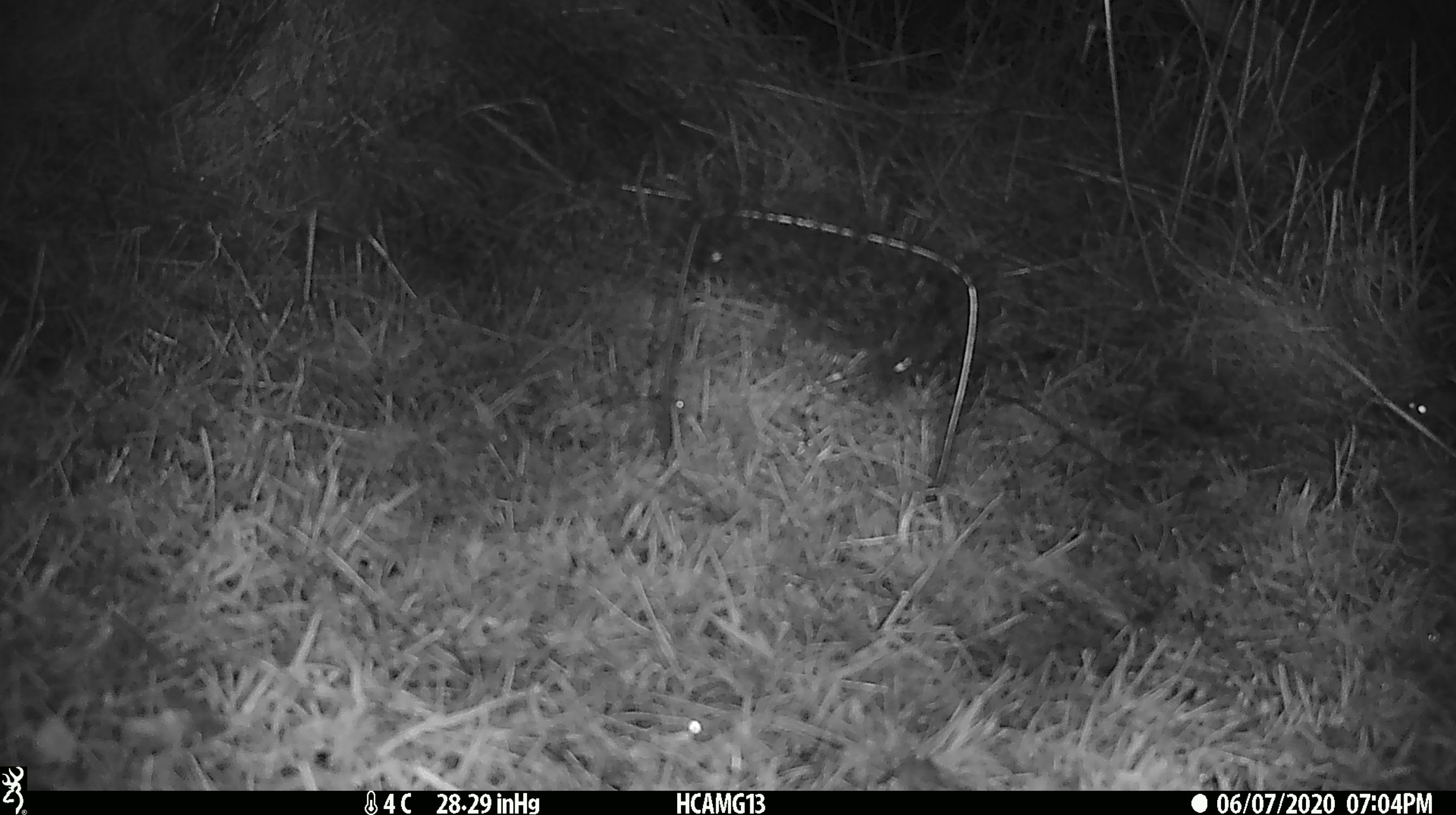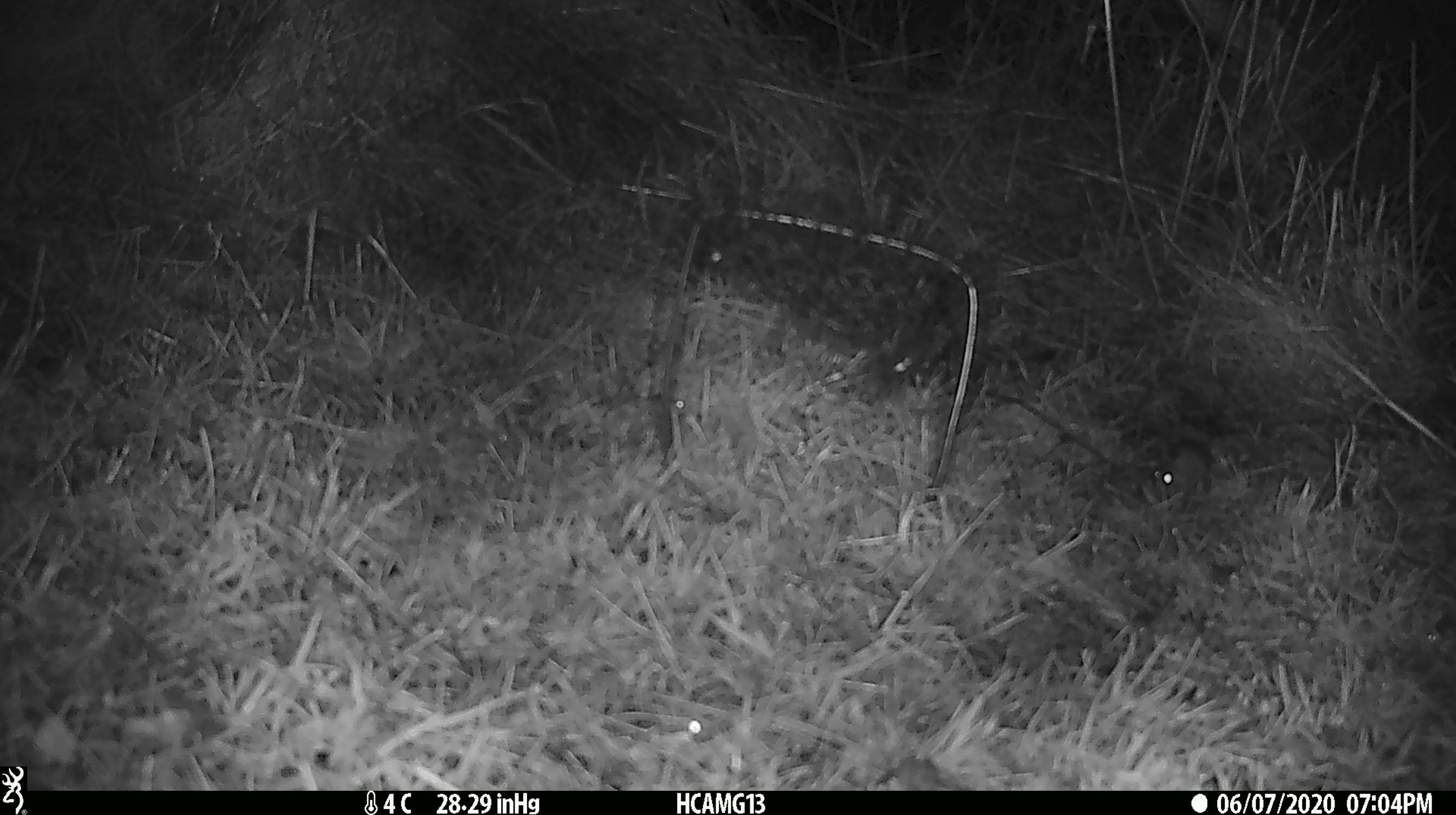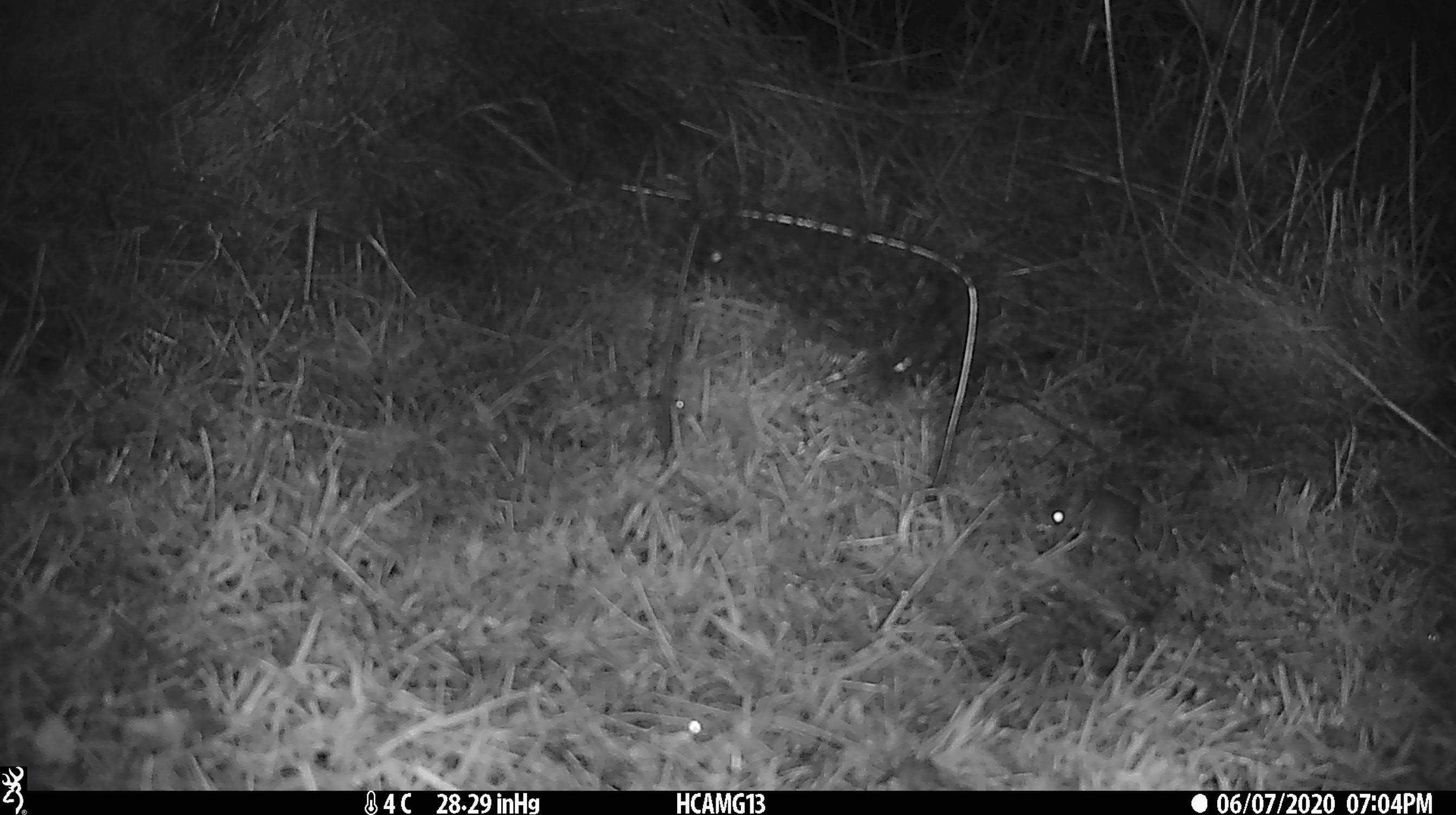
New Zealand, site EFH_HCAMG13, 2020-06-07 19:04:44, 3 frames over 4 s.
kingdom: Animalia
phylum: Chordata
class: Mammalia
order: Rodentia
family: Muridae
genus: Mus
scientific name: Mus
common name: mouse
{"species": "mouse (Mus)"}